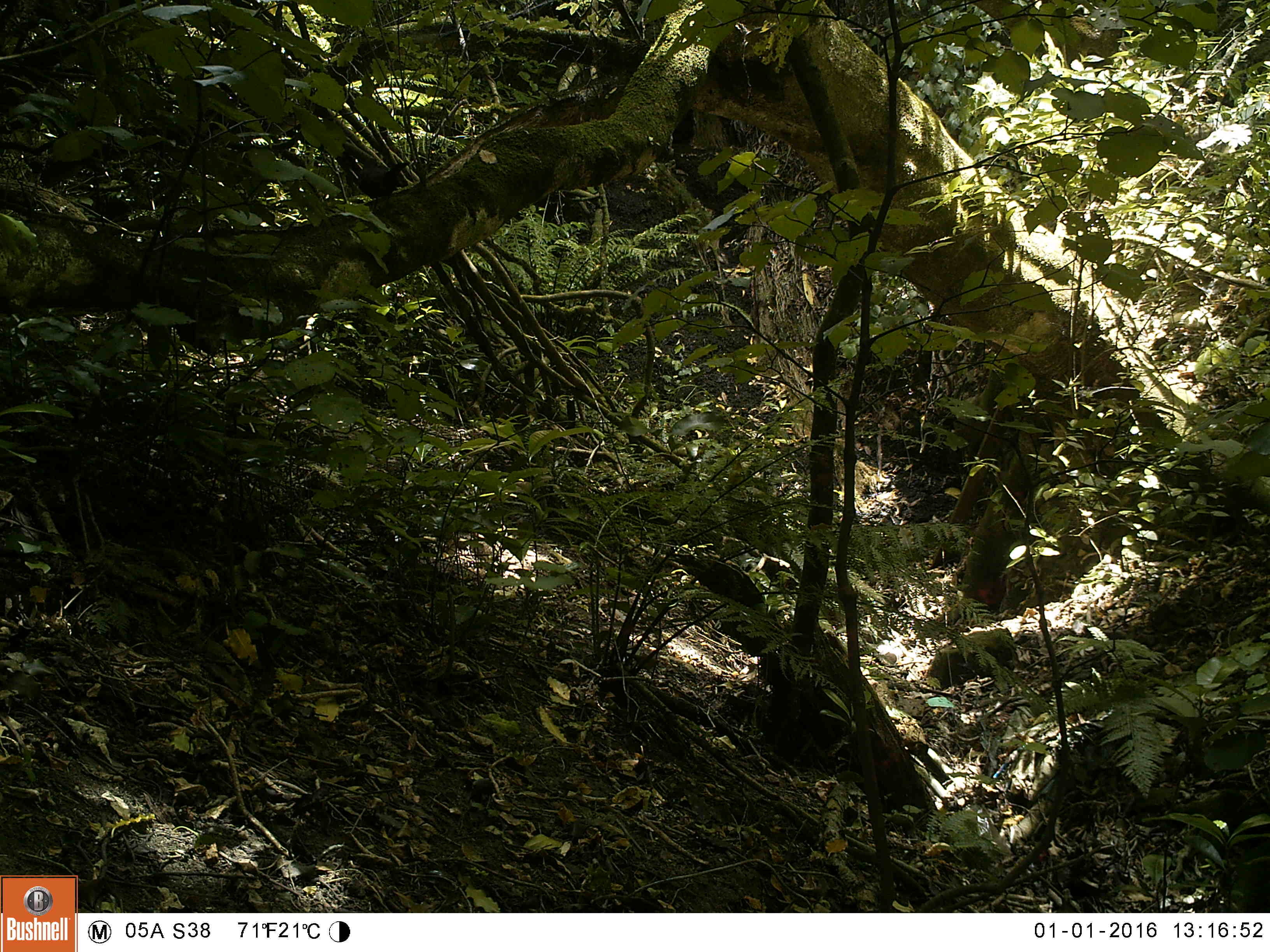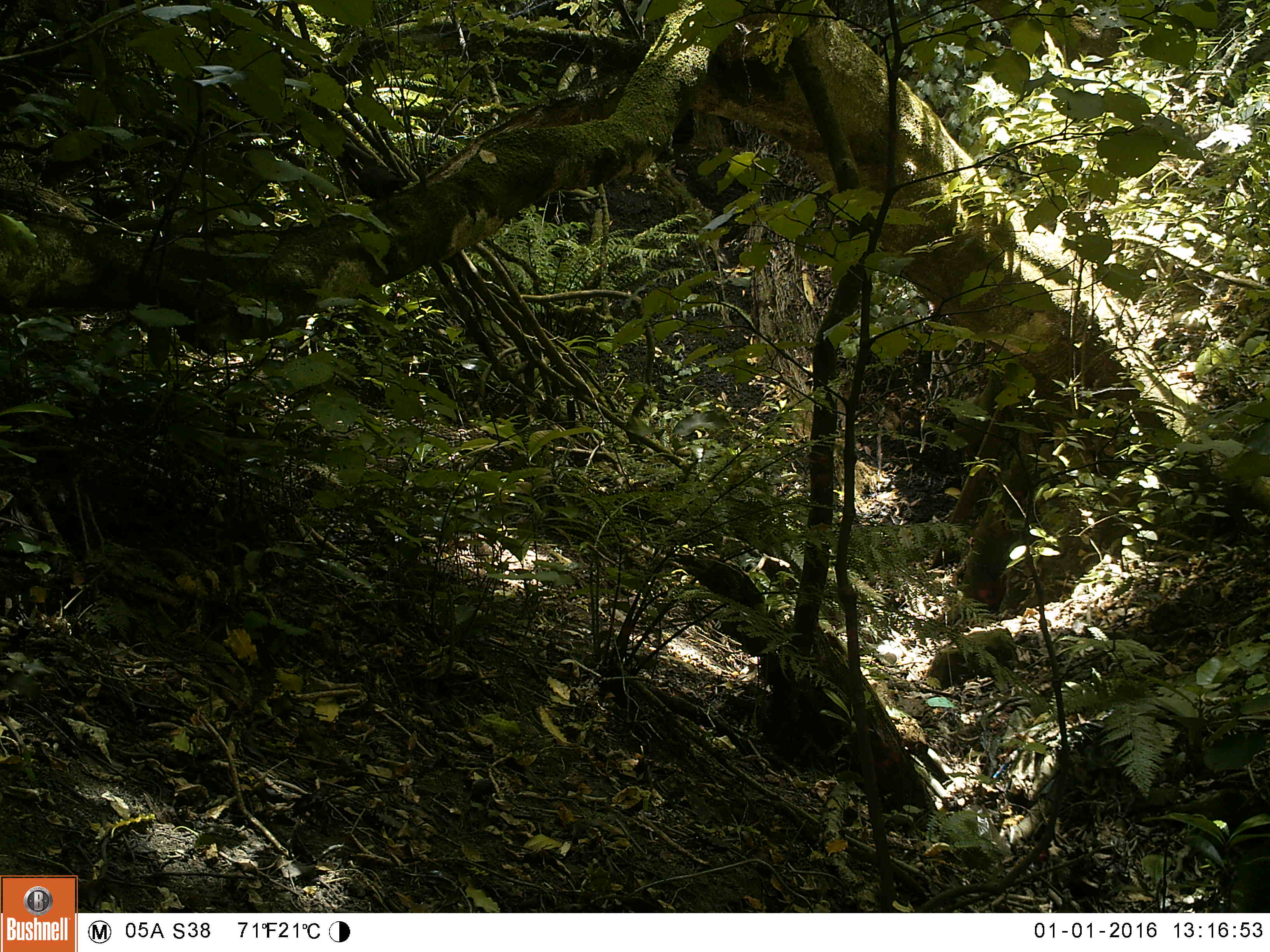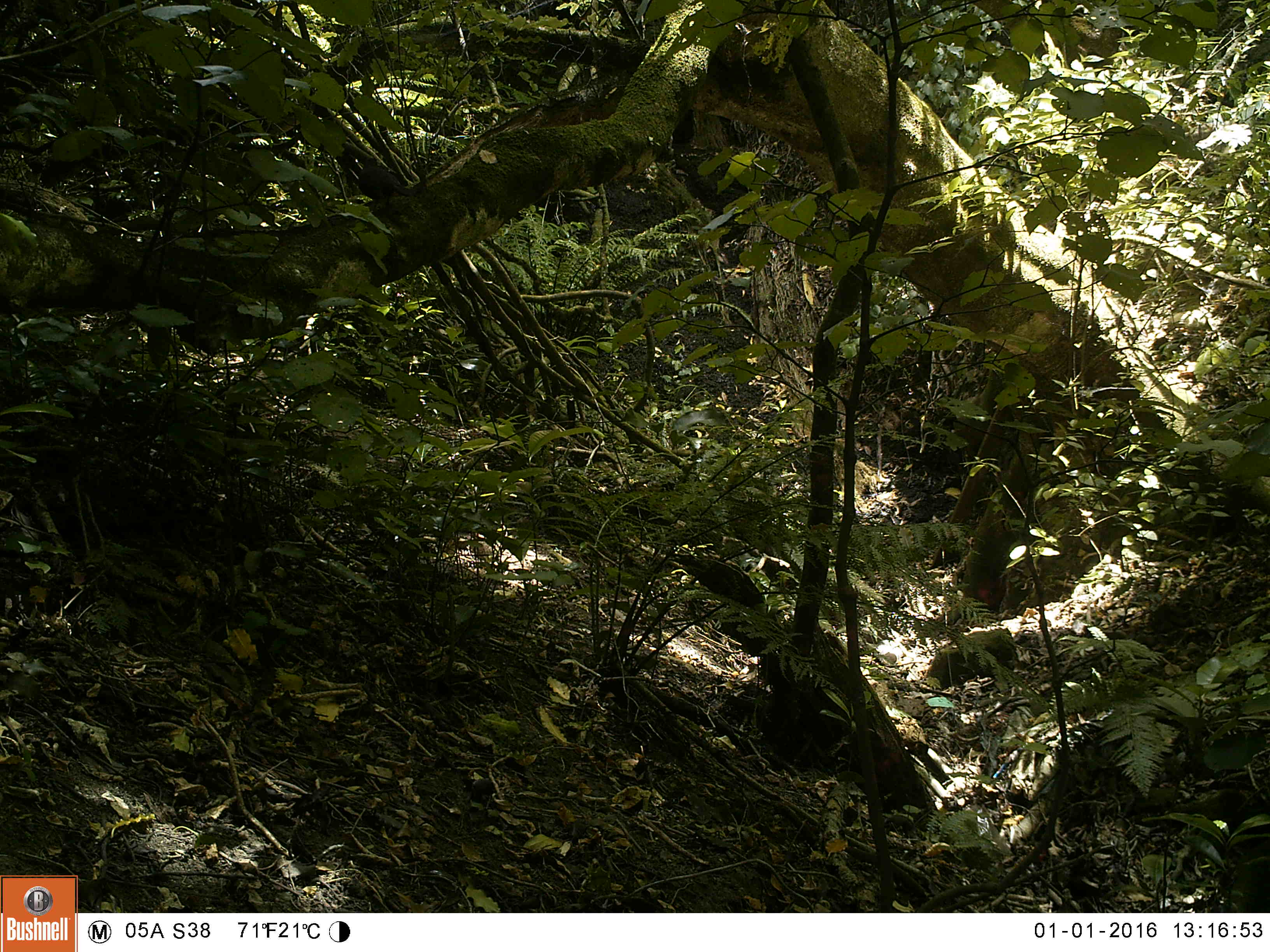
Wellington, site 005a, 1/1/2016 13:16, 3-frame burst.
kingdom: Animalia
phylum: Chordata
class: Aves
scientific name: Aves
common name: bird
Bird (Aves).